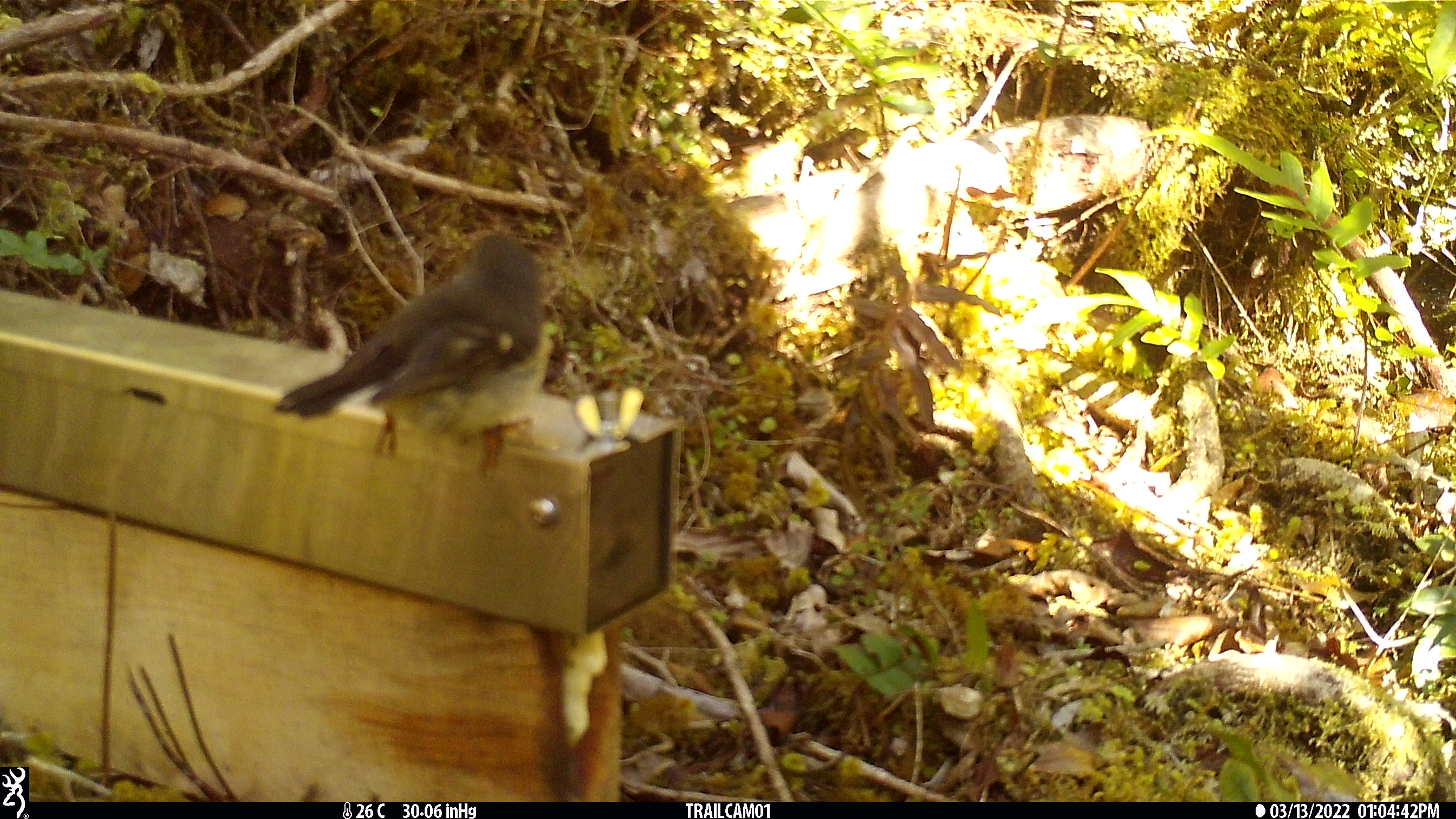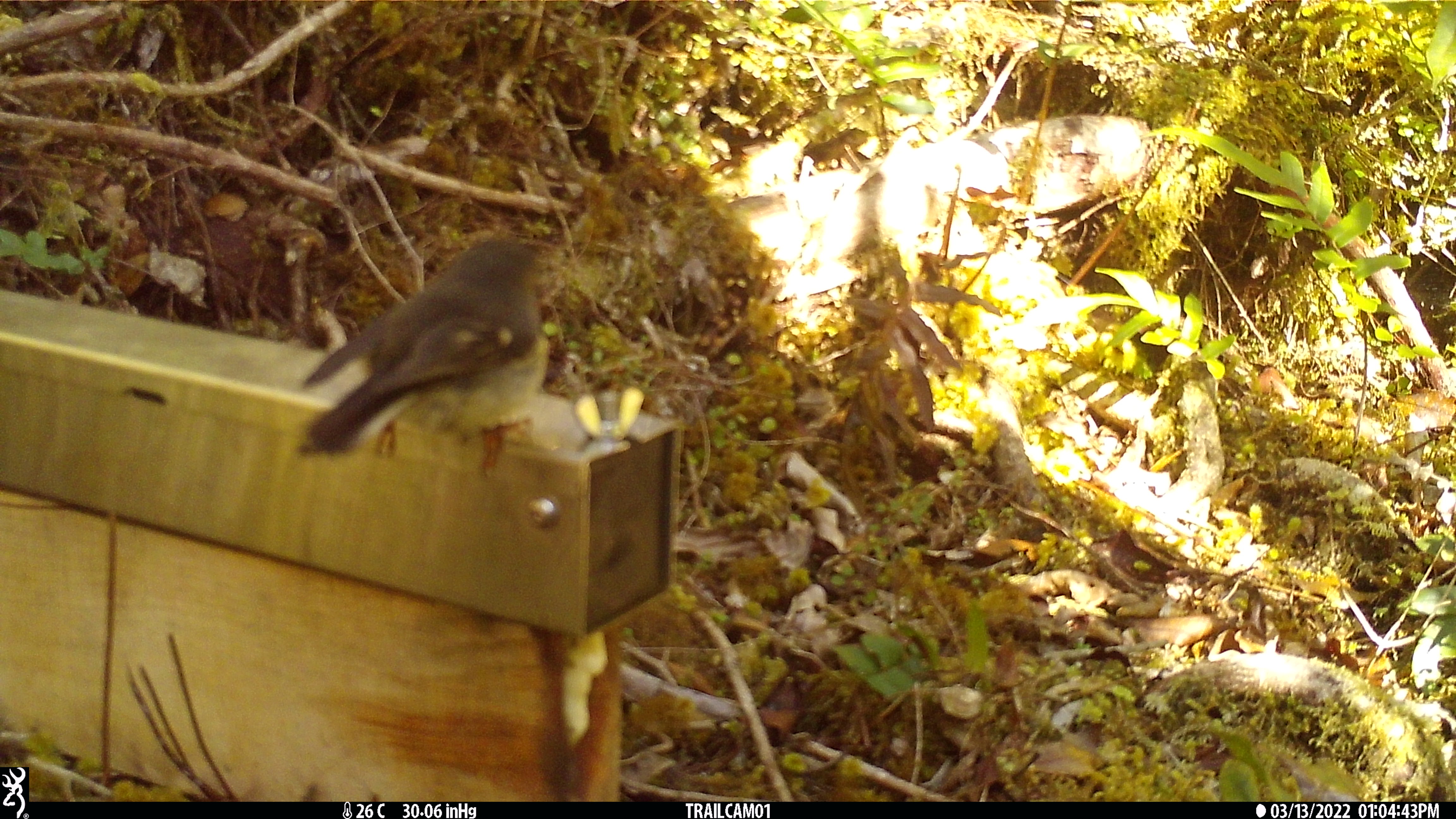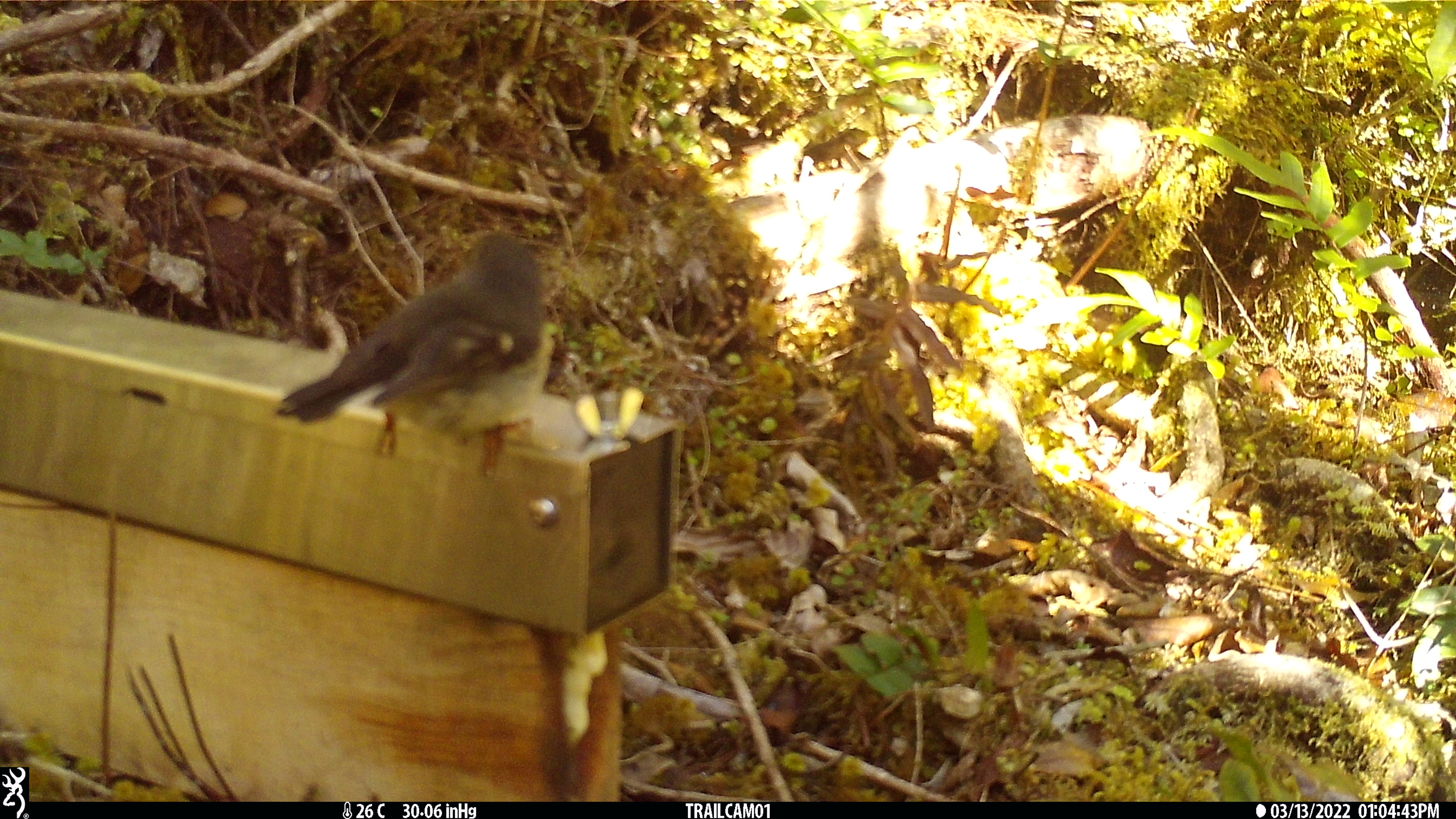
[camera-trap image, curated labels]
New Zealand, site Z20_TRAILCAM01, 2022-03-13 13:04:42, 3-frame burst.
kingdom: Animalia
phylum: Chordata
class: Aves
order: Passeriformes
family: Petroicidae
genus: Petroica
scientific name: Petroica macrocephala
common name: tomtit